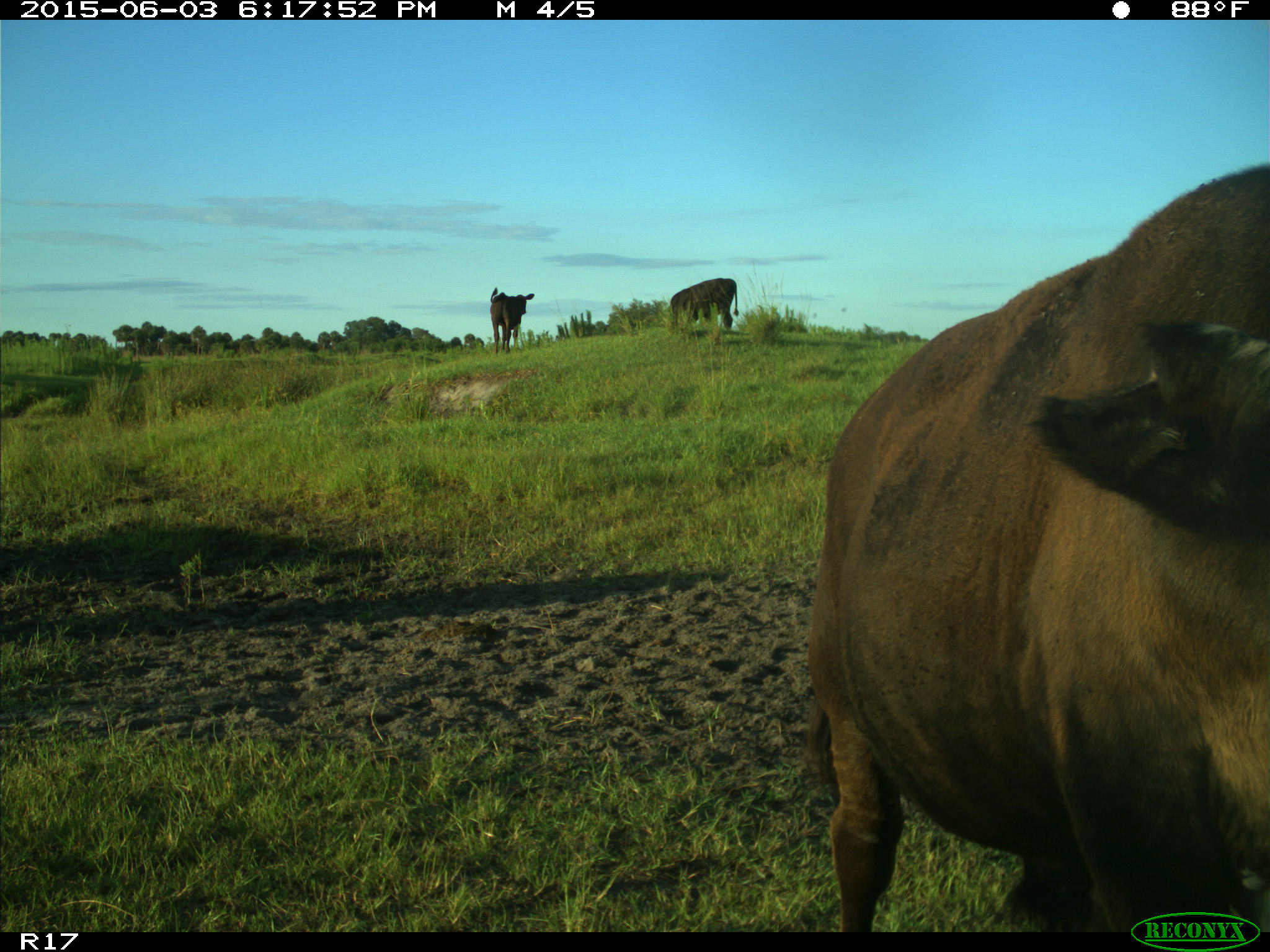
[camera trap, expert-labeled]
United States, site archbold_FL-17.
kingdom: Animalia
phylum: Chordata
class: Mammalia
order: Artiodactyla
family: Bovidae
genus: Bos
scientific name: Bos taurus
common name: domestic cow